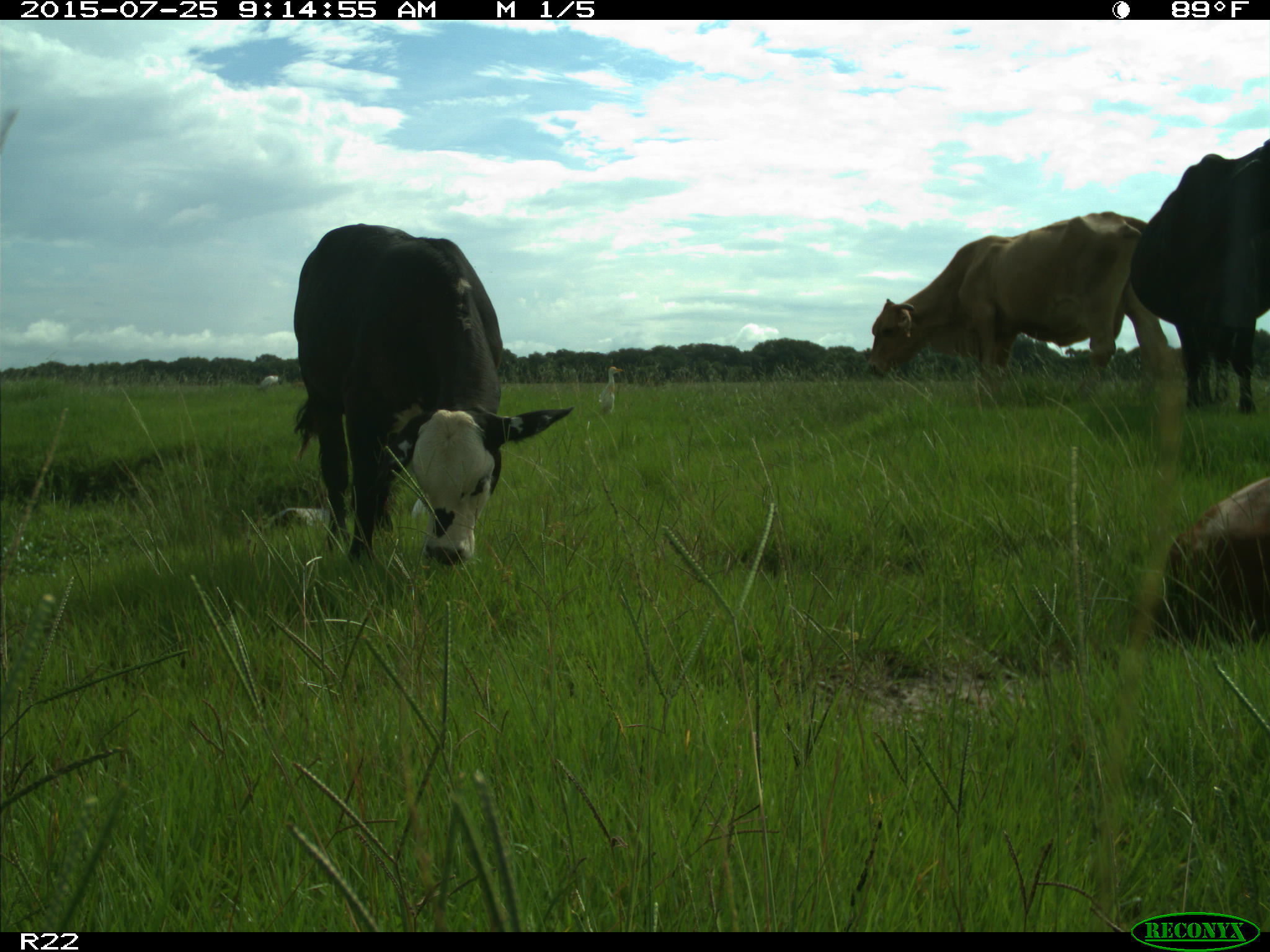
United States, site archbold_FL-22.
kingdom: Animalia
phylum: Chordata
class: Mammalia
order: Artiodactyla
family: Bovidae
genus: Bos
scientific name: Bos taurus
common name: domestic cow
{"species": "Bos taurus (domestic cow)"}